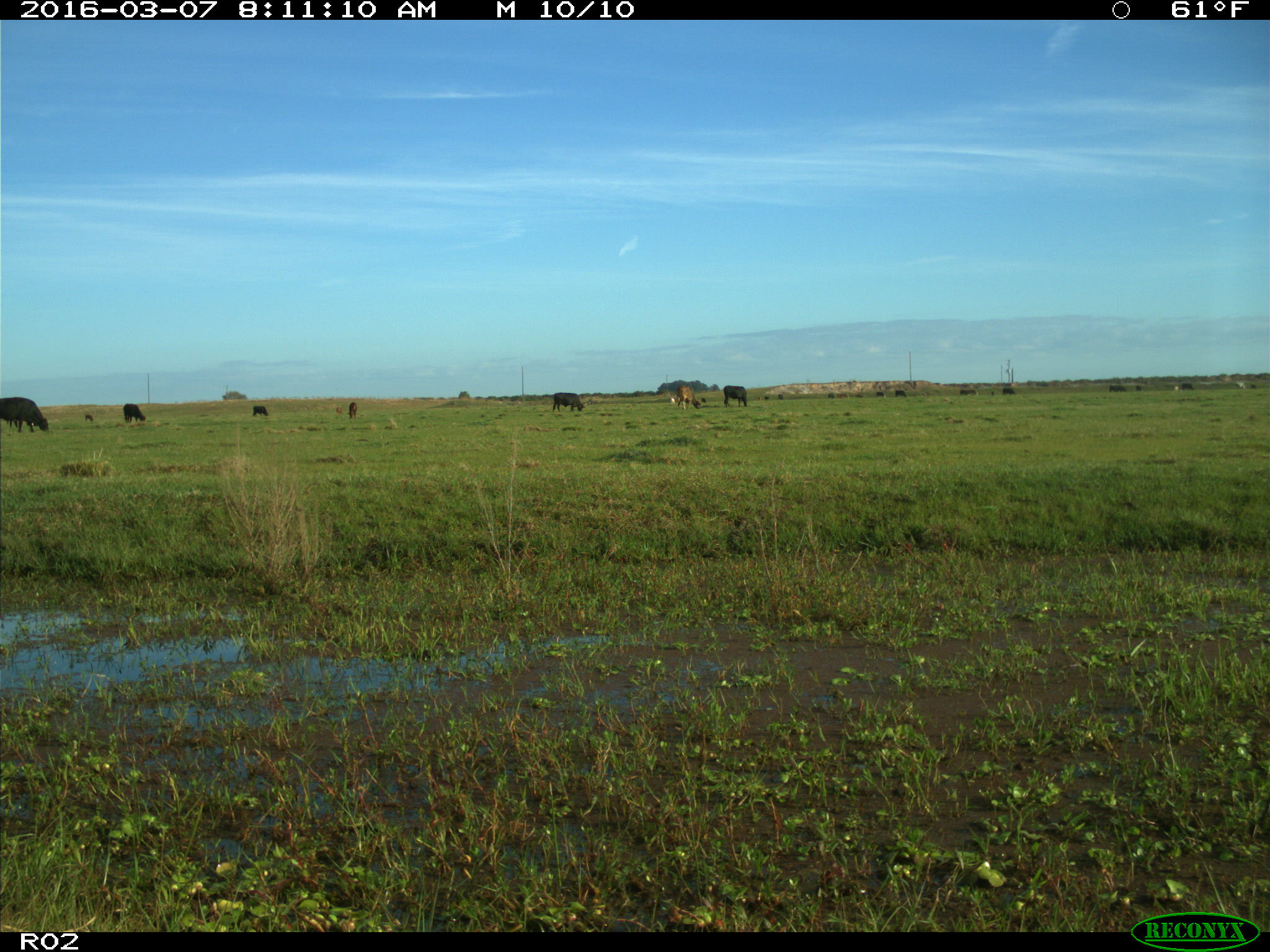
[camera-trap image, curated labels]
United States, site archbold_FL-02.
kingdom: Animalia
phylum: Chordata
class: Mammalia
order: Artiodactyla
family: Bovidae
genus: Bos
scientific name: Bos taurus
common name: domestic cow